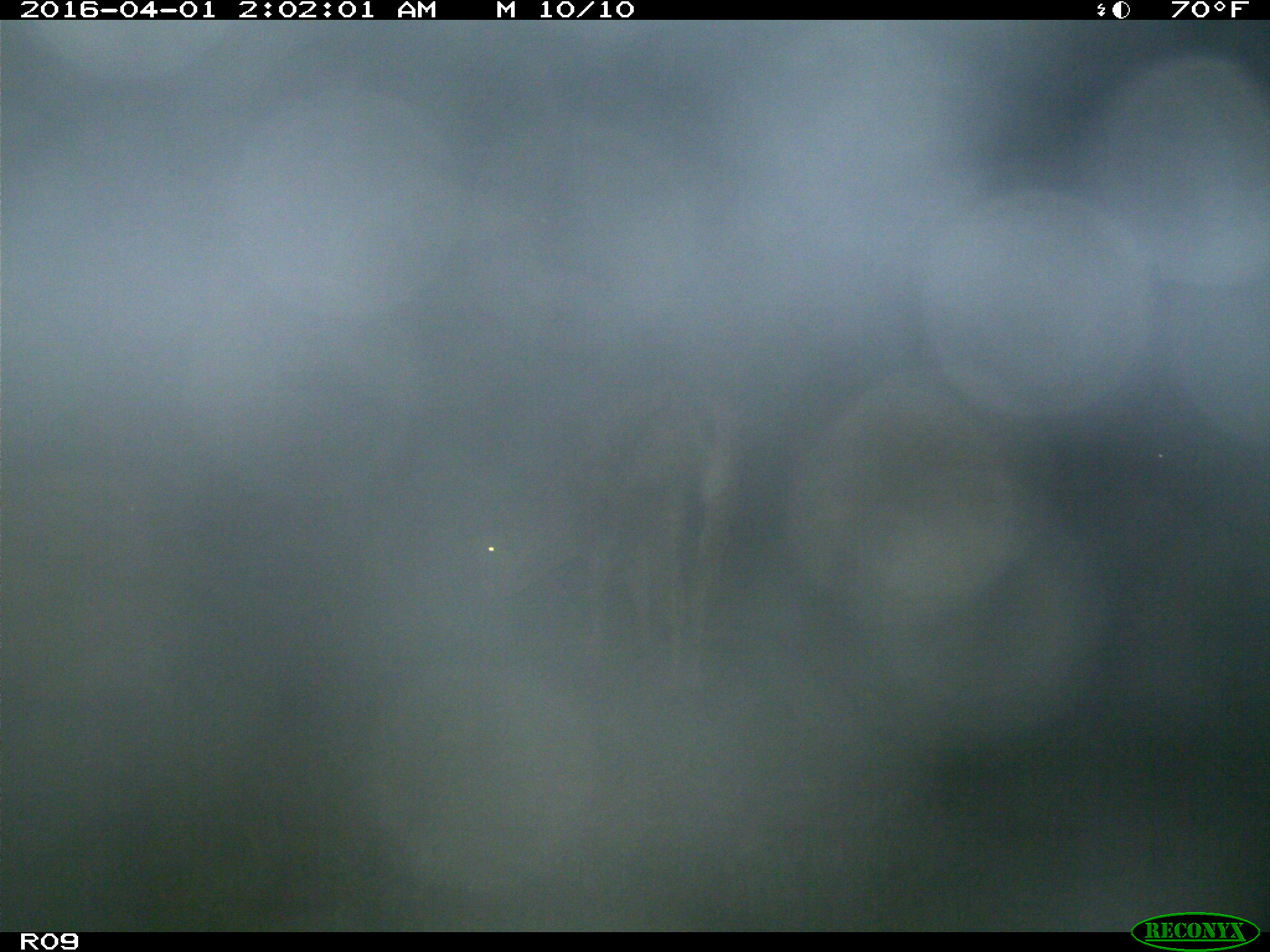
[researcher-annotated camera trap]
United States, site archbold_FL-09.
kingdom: Animalia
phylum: Chordata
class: Mammalia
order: Artiodactyla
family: Bovidae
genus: Bos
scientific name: Bos taurus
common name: domestic cow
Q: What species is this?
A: Bos taurus (domestic cow).